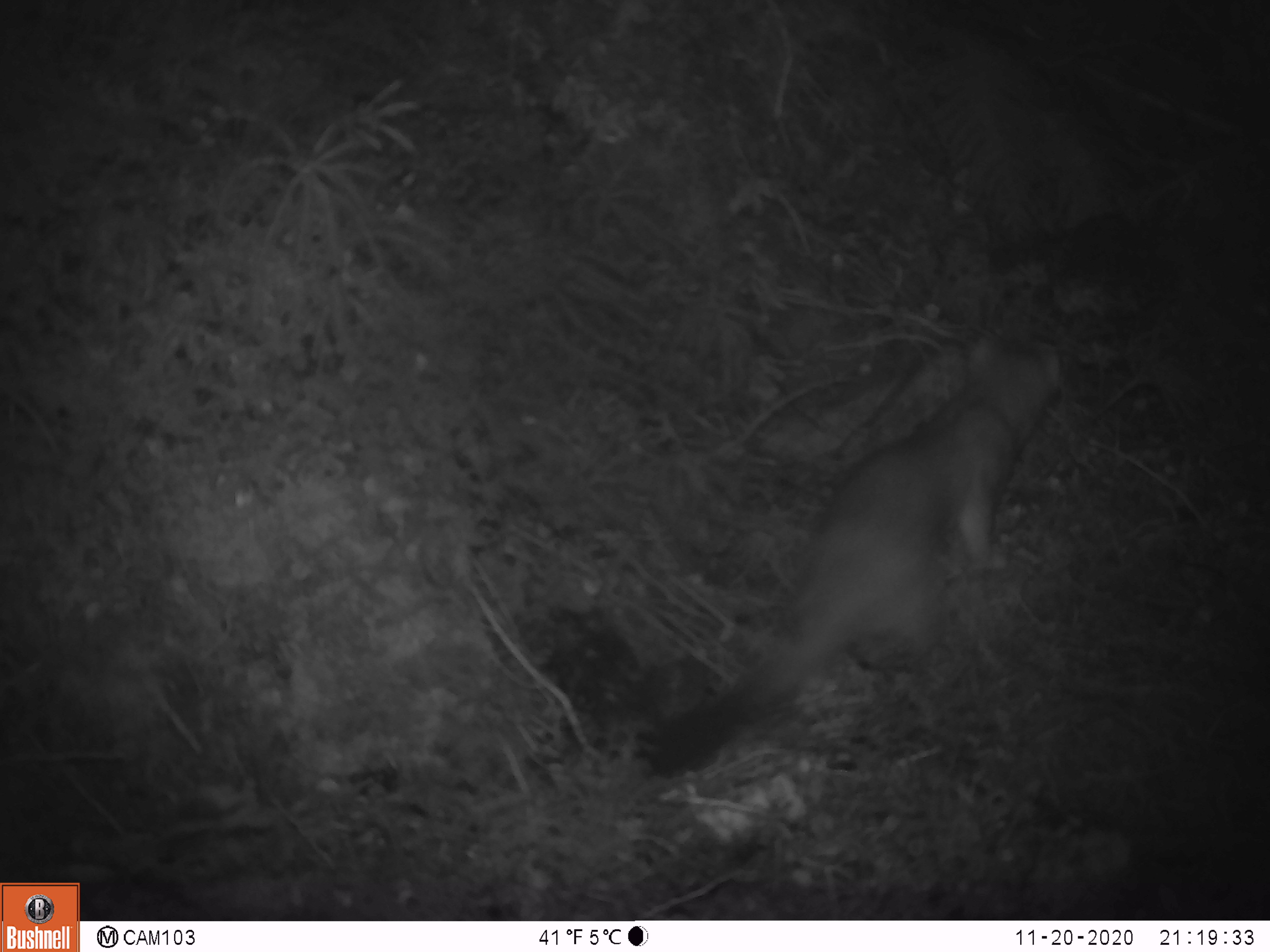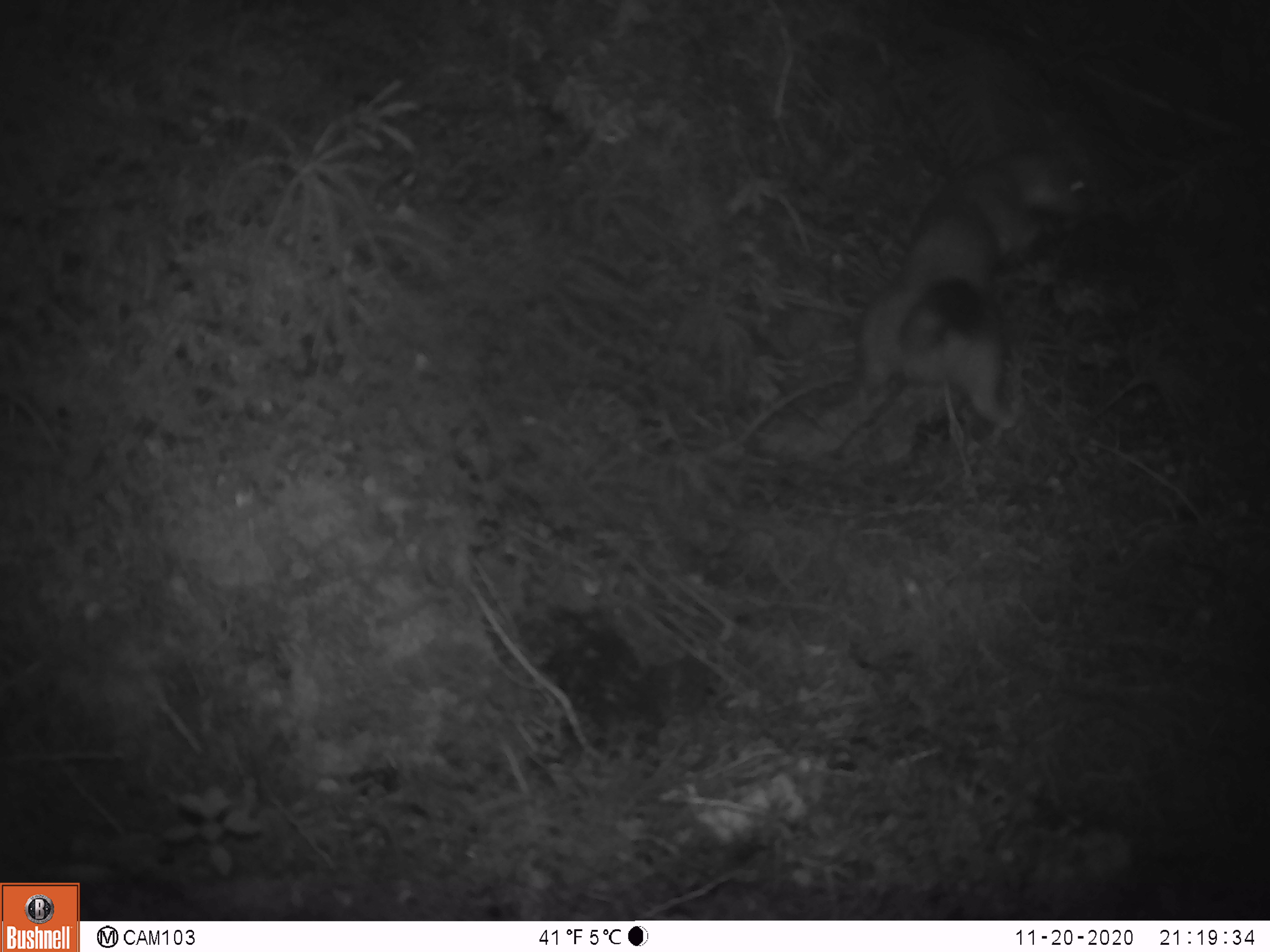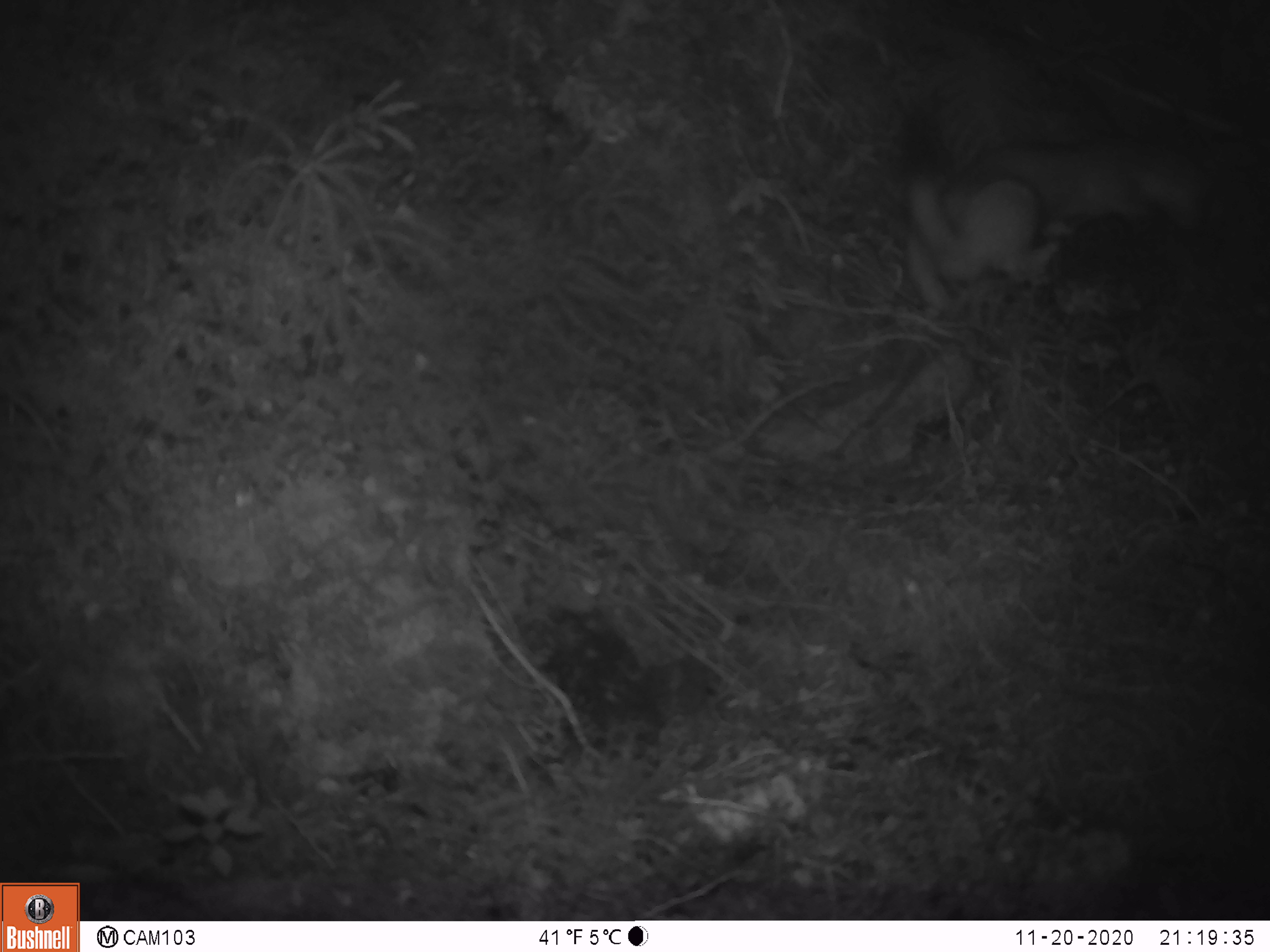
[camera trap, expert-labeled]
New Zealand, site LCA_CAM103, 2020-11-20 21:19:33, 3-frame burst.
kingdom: Animalia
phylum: Chordata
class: Mammalia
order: Carnivora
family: Mustelidae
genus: Mustela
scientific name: Mustela erminea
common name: stoat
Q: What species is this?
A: Stoat (Mustela erminea).